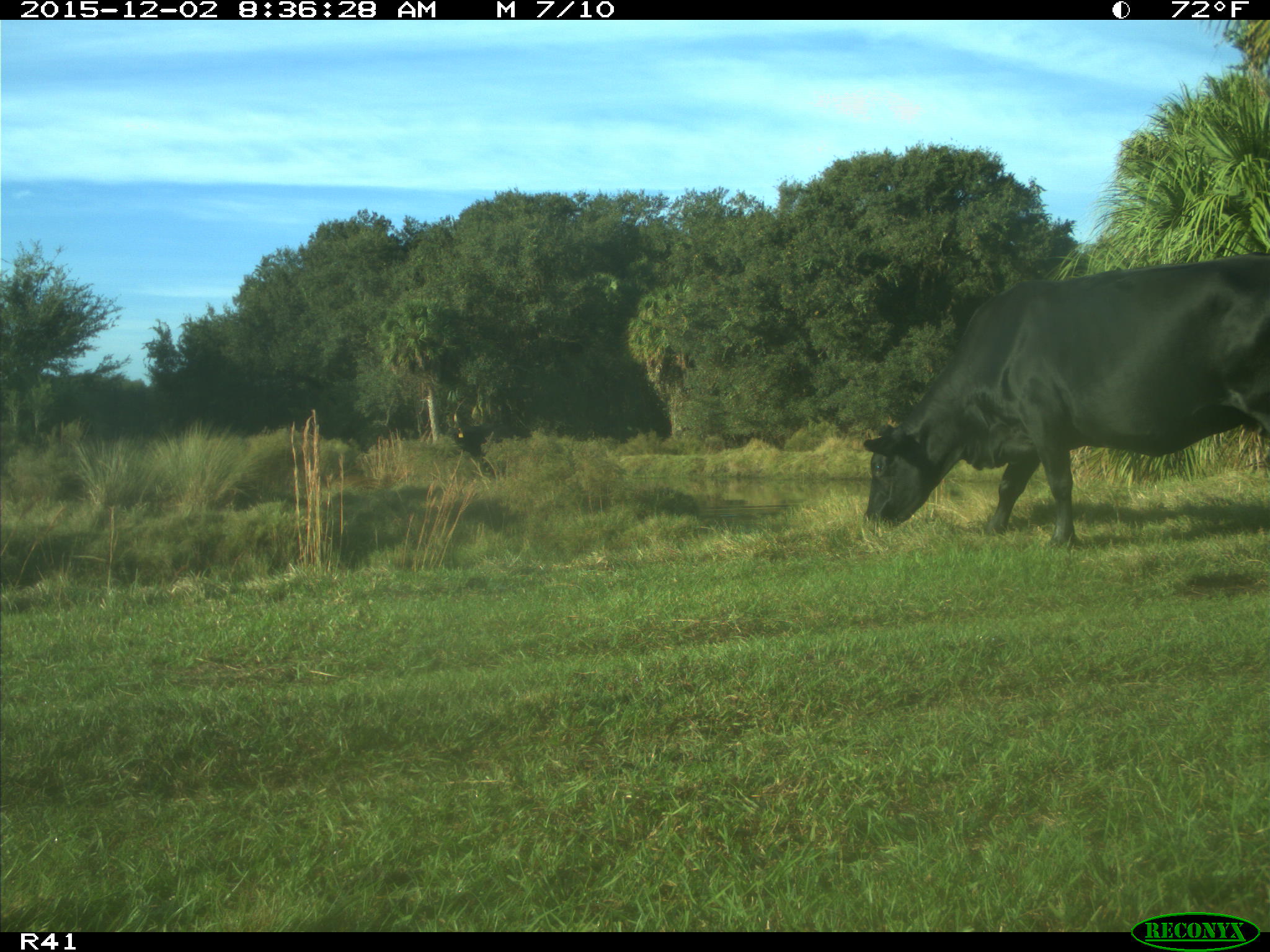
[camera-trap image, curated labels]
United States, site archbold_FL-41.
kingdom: Animalia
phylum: Chordata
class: Mammalia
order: Artiodactyla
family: Bovidae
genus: Bos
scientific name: Bos taurus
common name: domestic cow